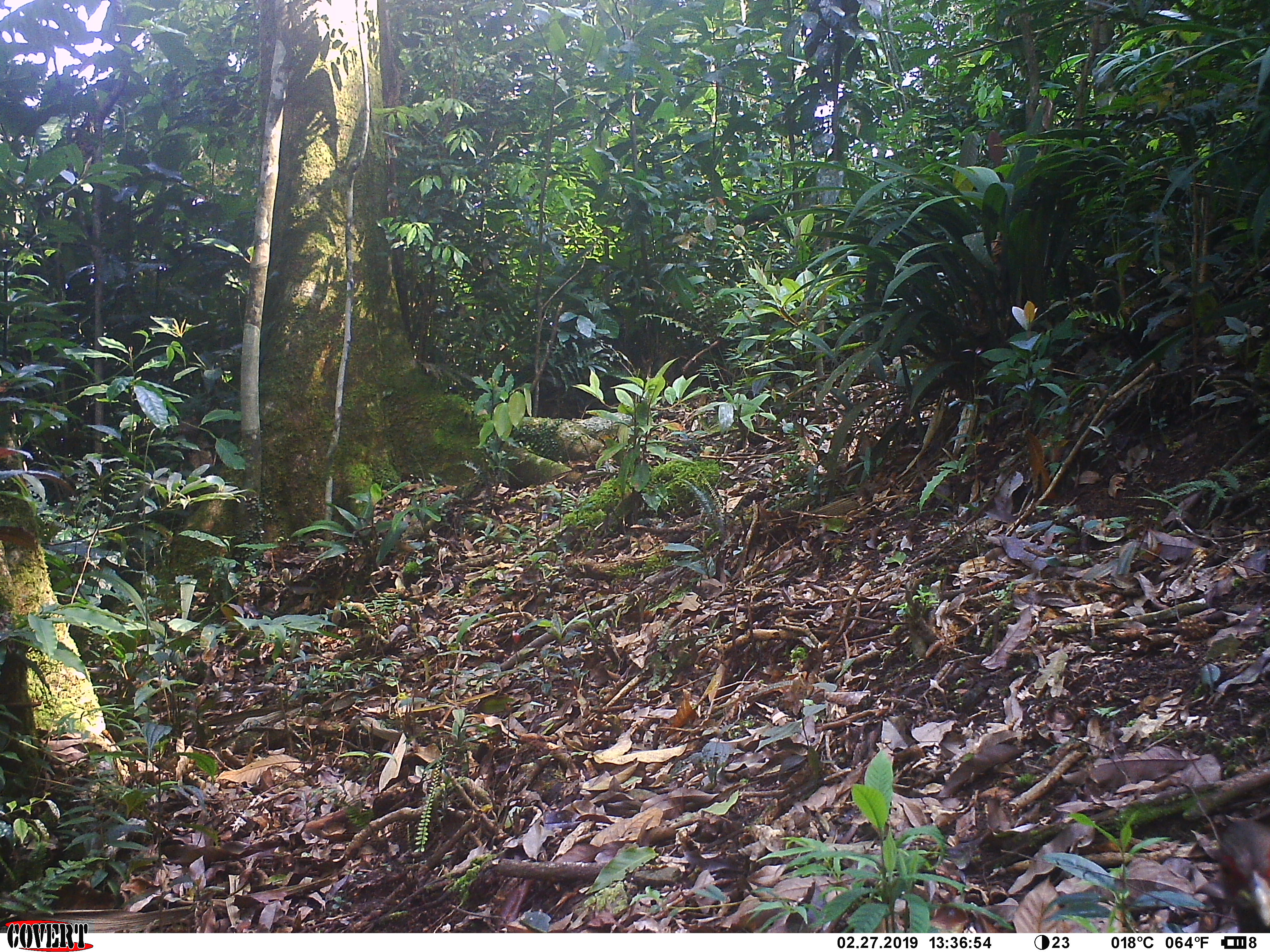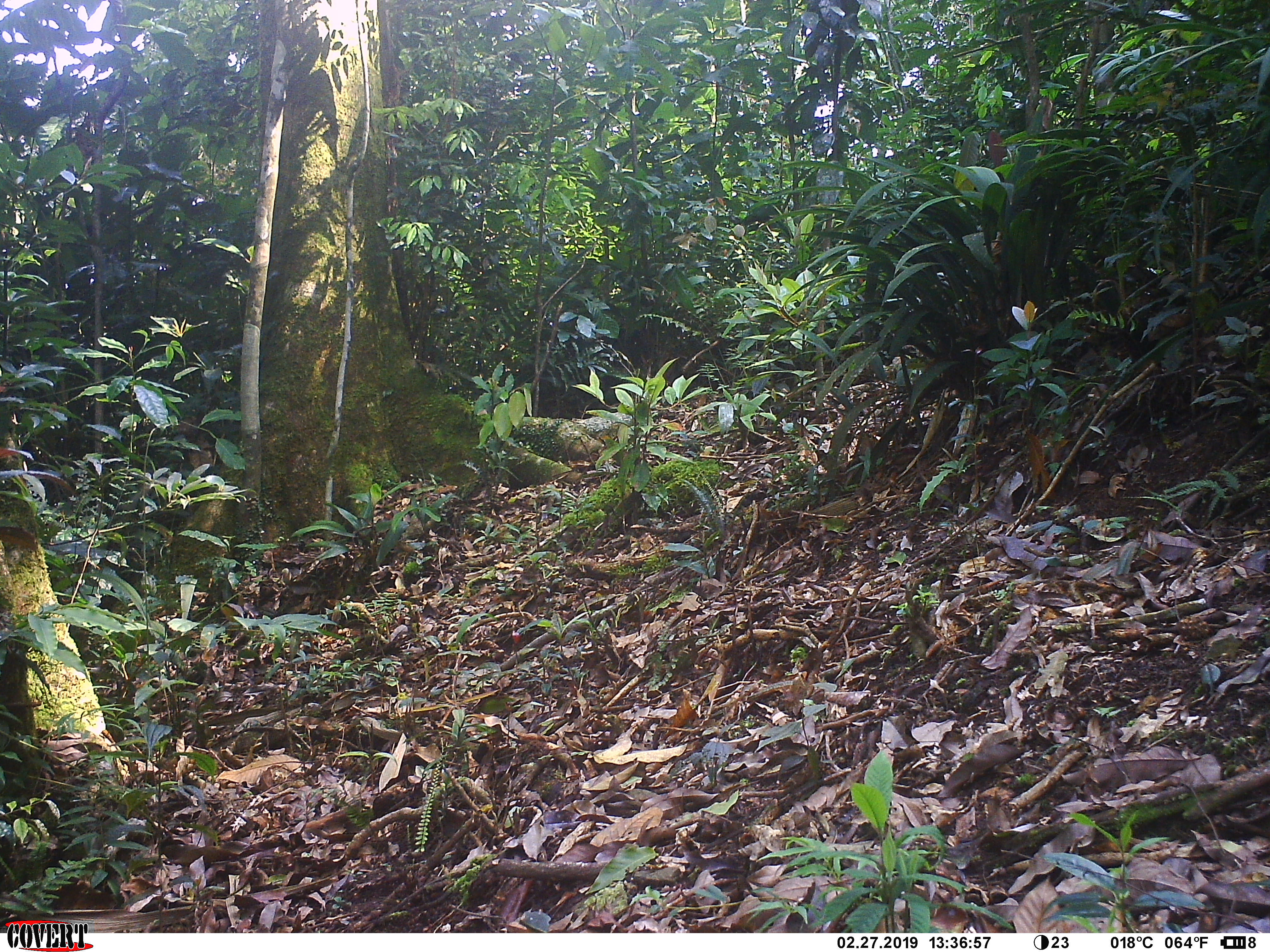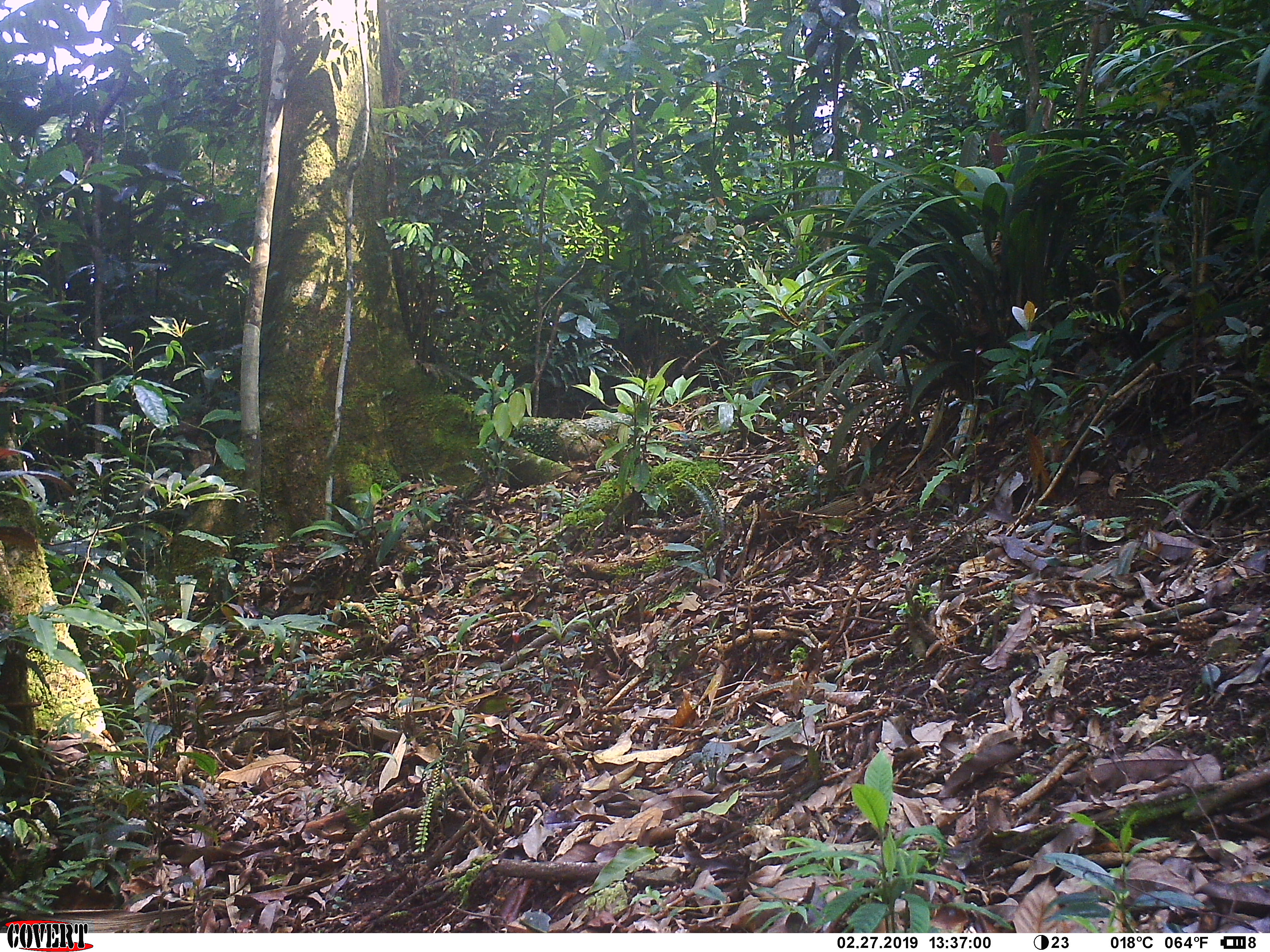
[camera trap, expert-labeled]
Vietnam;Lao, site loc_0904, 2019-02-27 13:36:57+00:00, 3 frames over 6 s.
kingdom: Animalia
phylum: Chordata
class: Aves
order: Galliformes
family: Phasianidae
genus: Lophura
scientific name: Lophura nycthemera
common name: silver pheasant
Silver pheasant (Lophura nycthemera). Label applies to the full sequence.